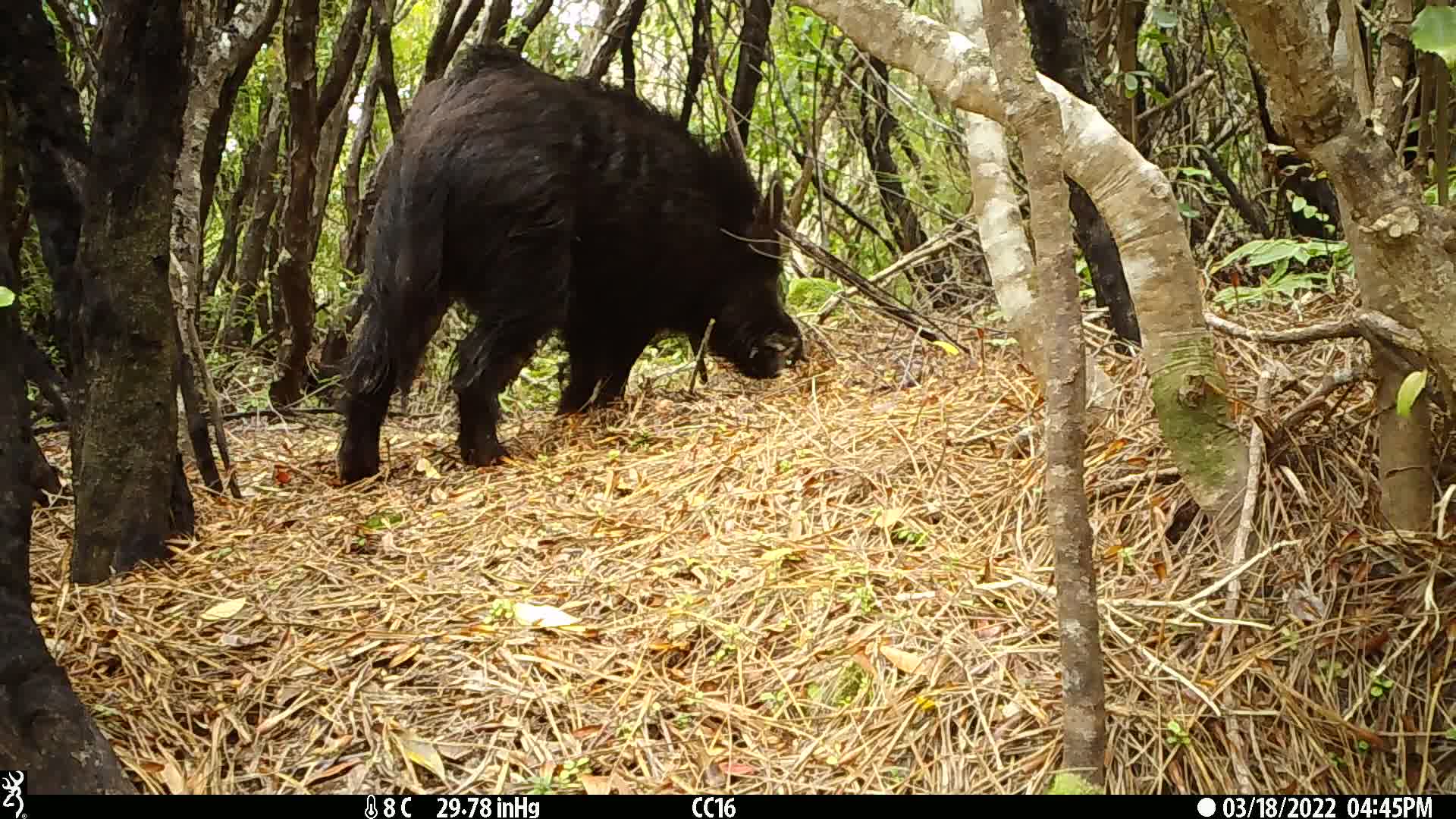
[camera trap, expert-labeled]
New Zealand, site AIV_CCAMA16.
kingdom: Animalia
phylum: Chordata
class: Mammalia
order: Artiodactyla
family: Suidae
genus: Sus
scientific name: Sus scrofa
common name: pig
Pig (Sus scrofa).